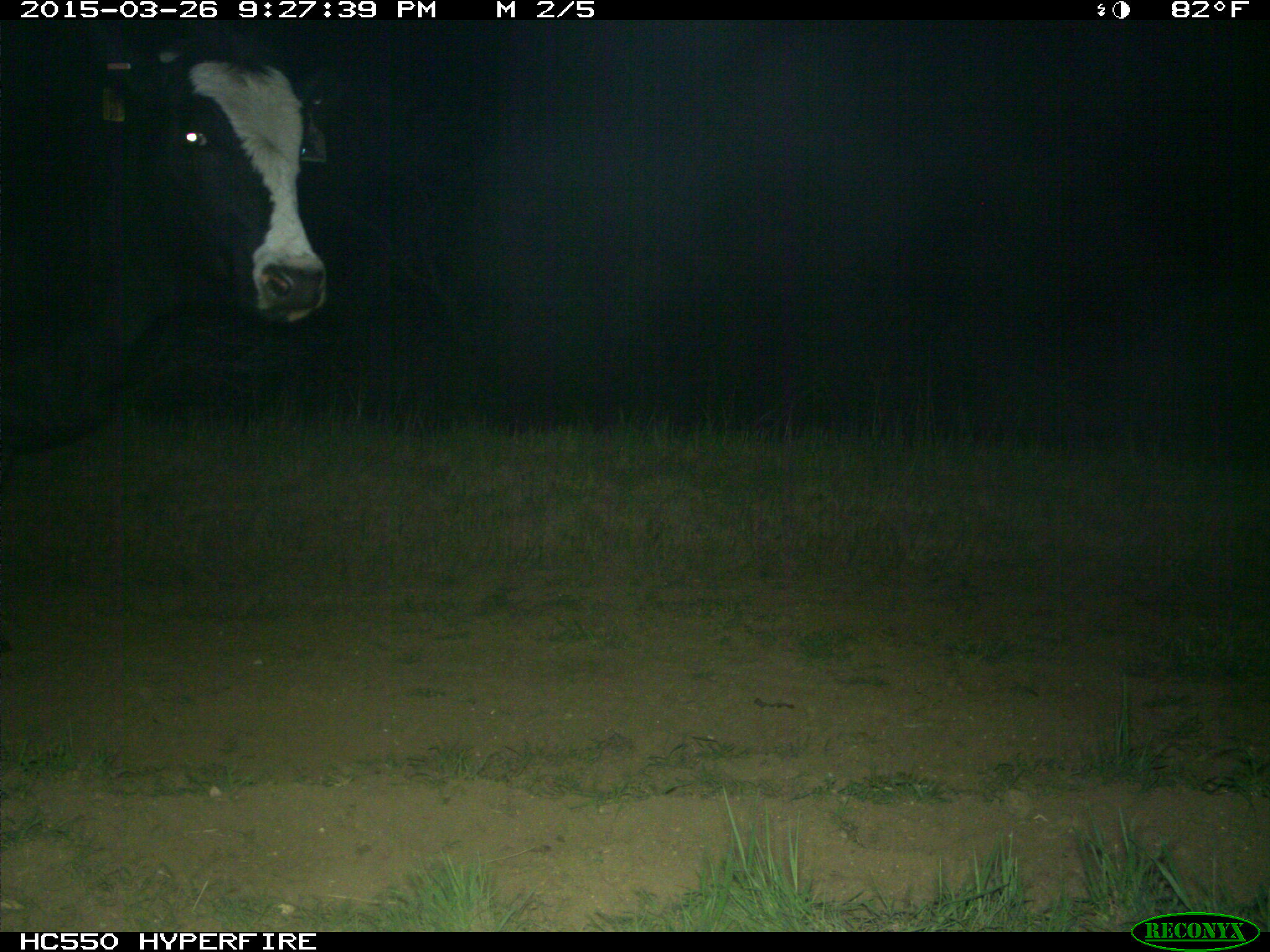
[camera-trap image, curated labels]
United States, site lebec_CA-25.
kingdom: Animalia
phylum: Chordata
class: Mammalia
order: Artiodactyla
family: Bovidae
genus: Bos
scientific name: Bos taurus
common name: domestic cow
Bos taurus (domestic cow).